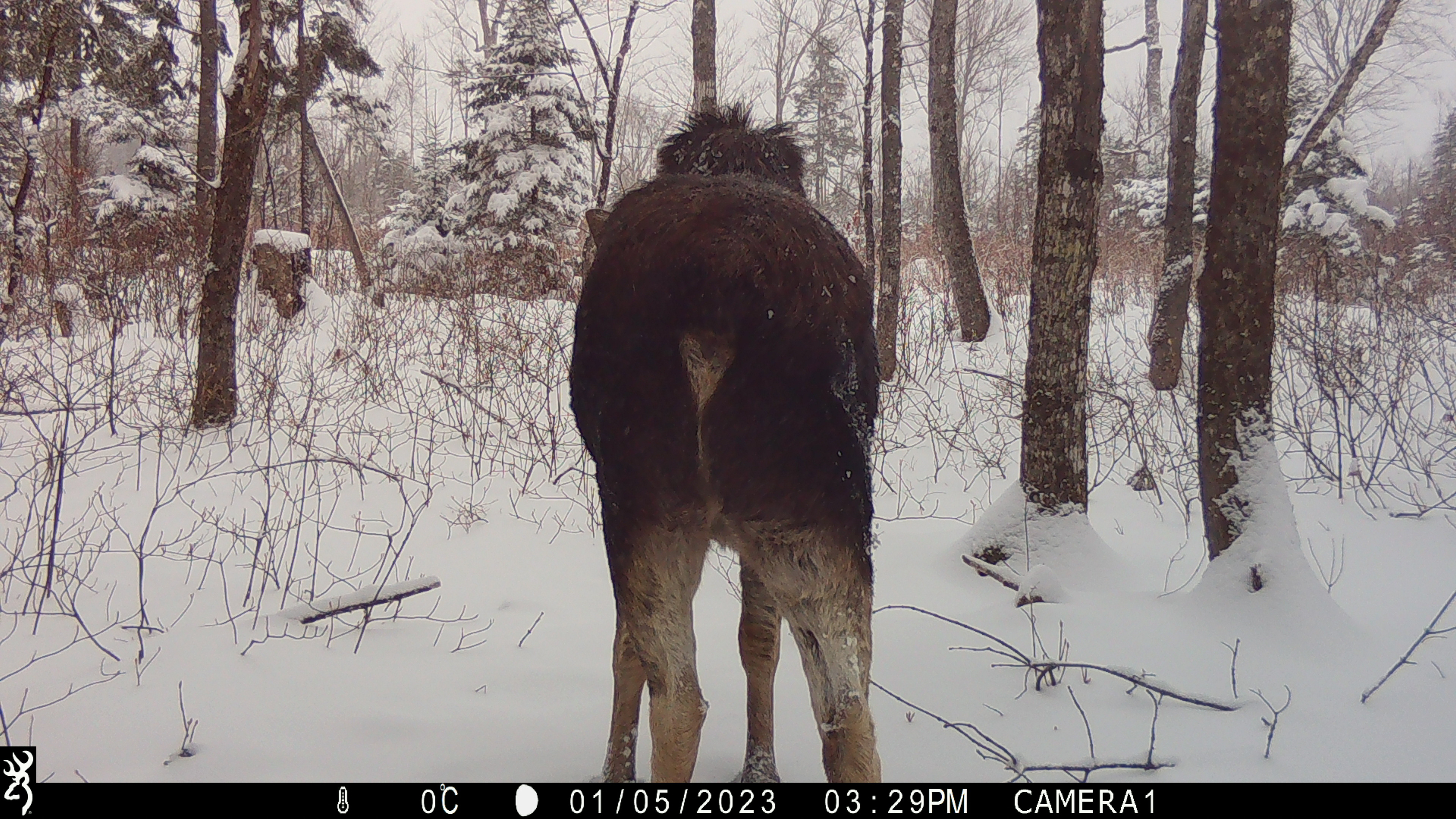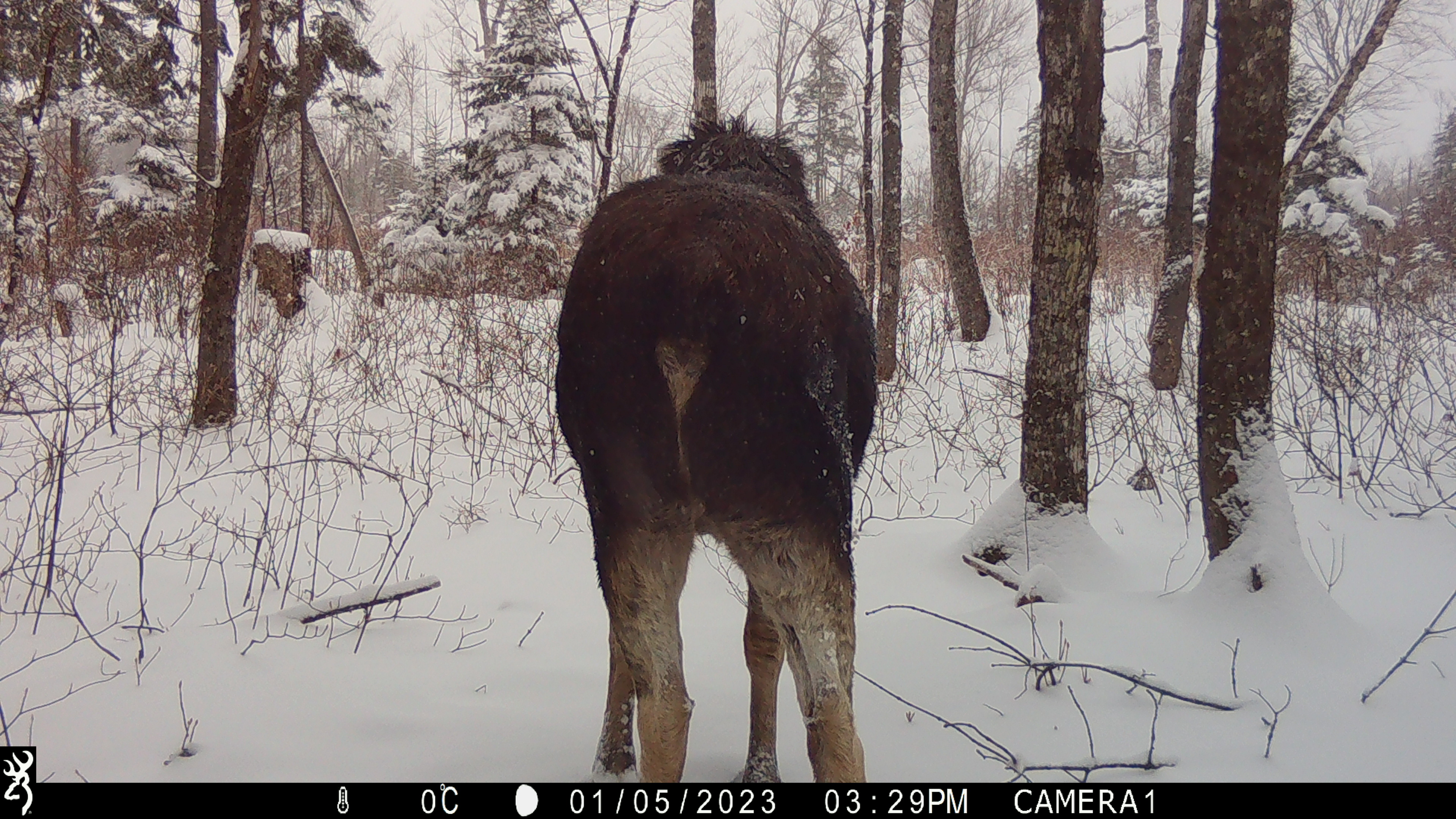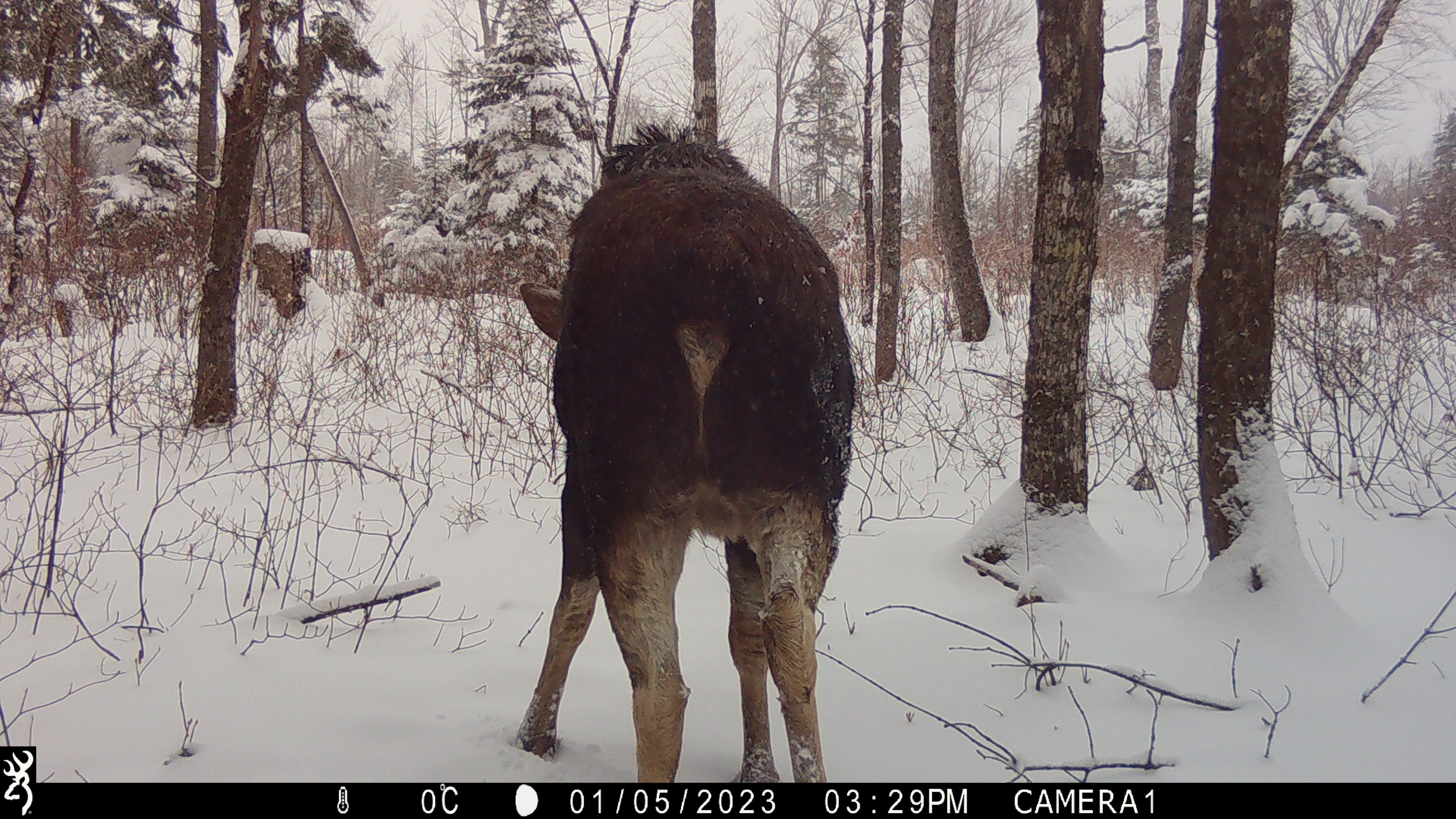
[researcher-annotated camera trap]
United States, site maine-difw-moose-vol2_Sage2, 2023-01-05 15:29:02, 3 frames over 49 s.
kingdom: Animalia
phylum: Chordata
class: Mammalia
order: Artiodactyla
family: Cervidae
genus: Alces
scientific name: Alces alces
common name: moose